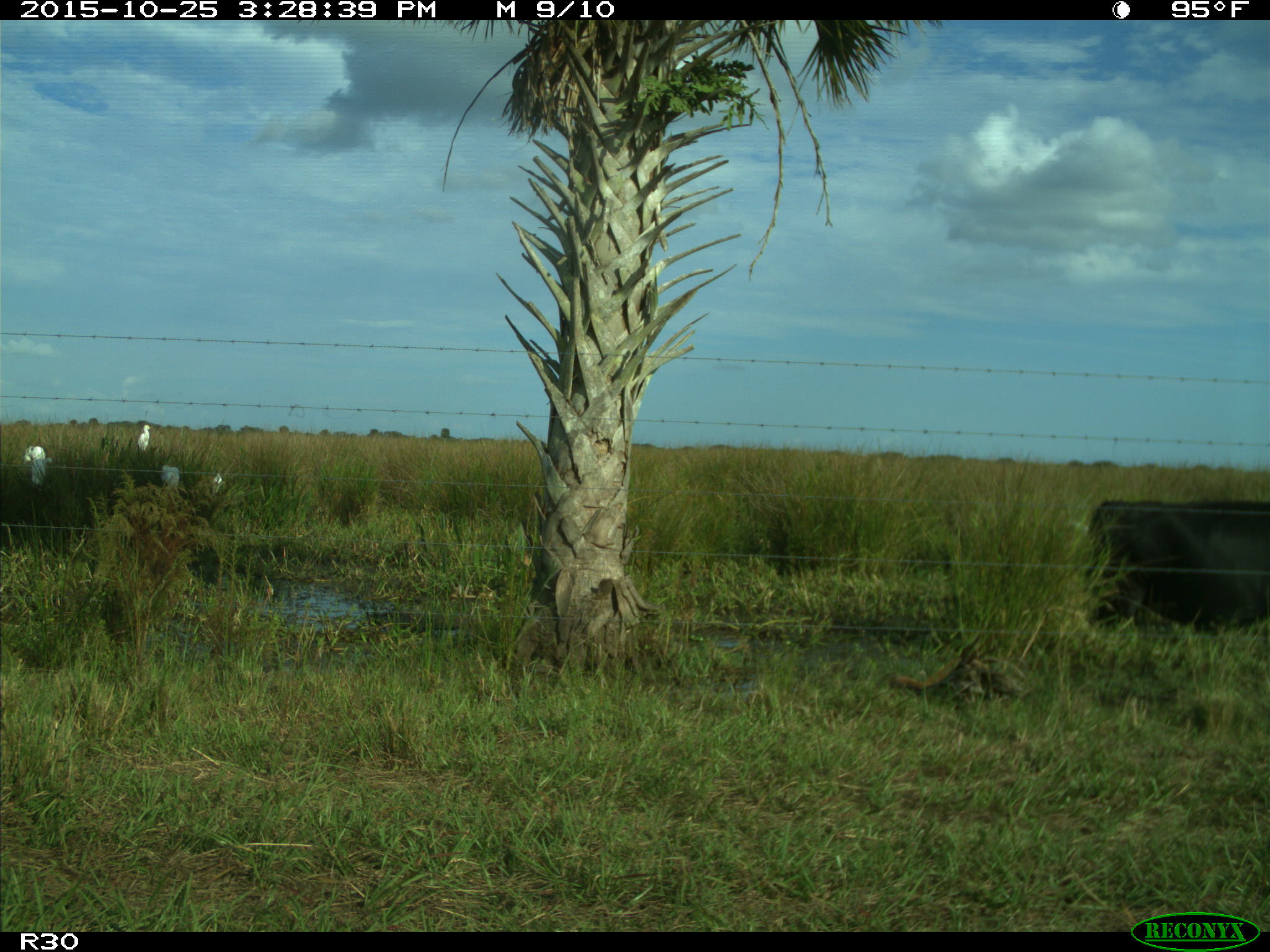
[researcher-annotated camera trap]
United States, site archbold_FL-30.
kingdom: Animalia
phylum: Chordata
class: Mammalia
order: Artiodactyla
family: Bovidae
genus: Bos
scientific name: Bos taurus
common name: domestic cow